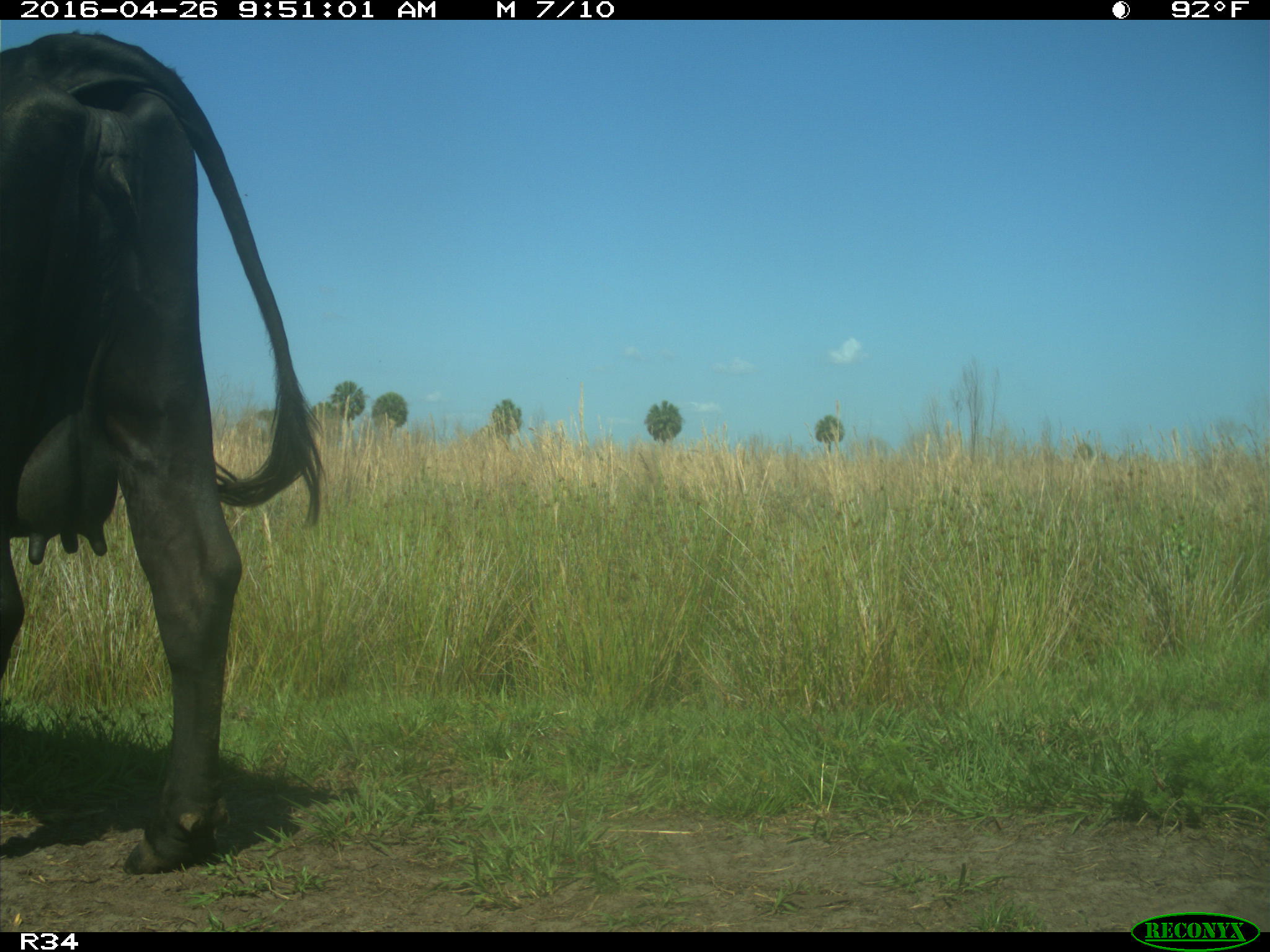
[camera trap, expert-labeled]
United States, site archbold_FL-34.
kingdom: Animalia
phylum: Chordata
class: Mammalia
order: Artiodactyla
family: Bovidae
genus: Bos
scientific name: Bos taurus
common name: domestic cow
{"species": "Bos taurus (domestic cow)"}